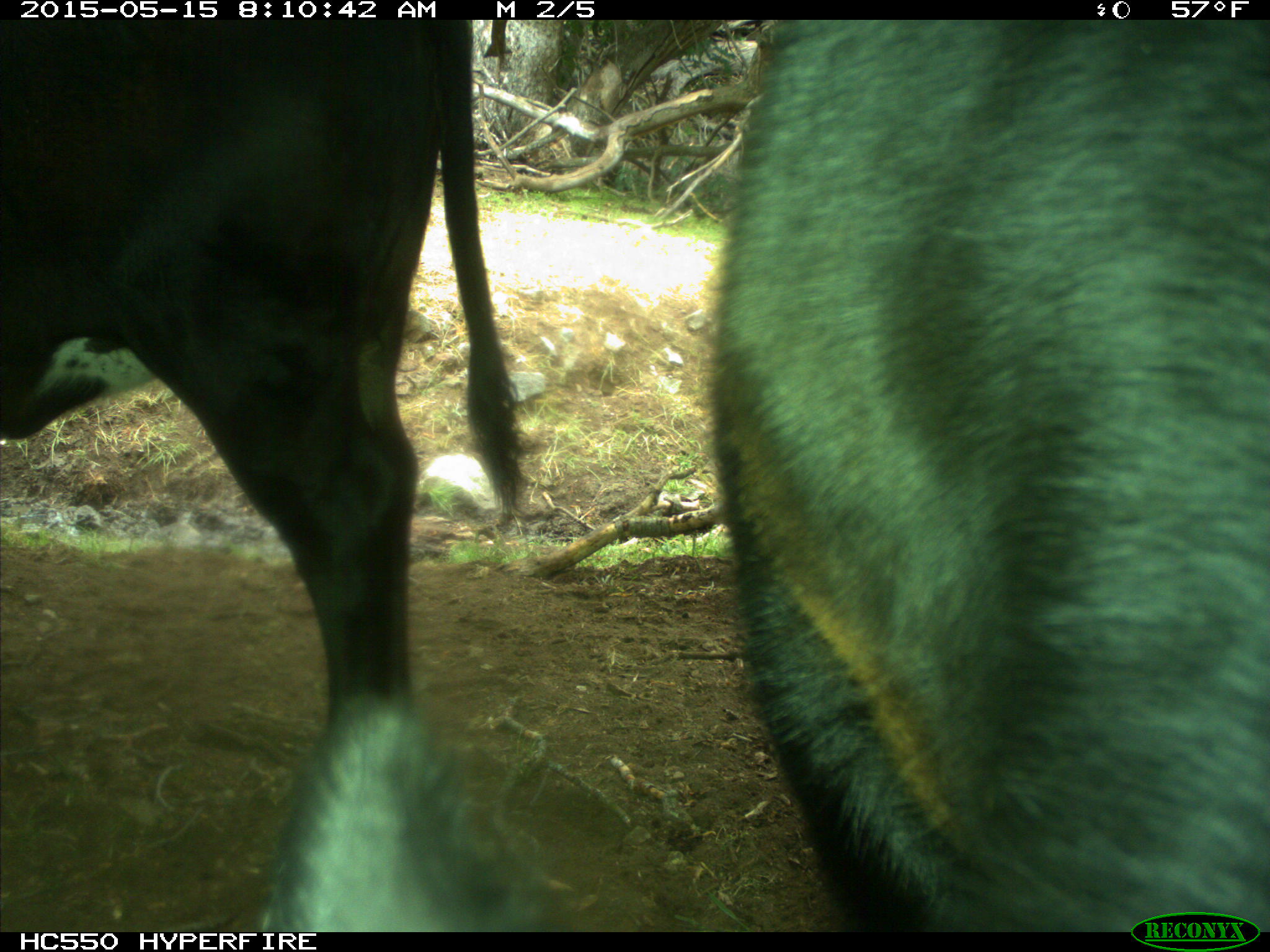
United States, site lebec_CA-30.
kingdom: Animalia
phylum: Chordata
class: Mammalia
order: Artiodactyla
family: Bovidae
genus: Bos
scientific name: Bos taurus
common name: domestic cow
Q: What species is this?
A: Bos taurus (domestic cow).